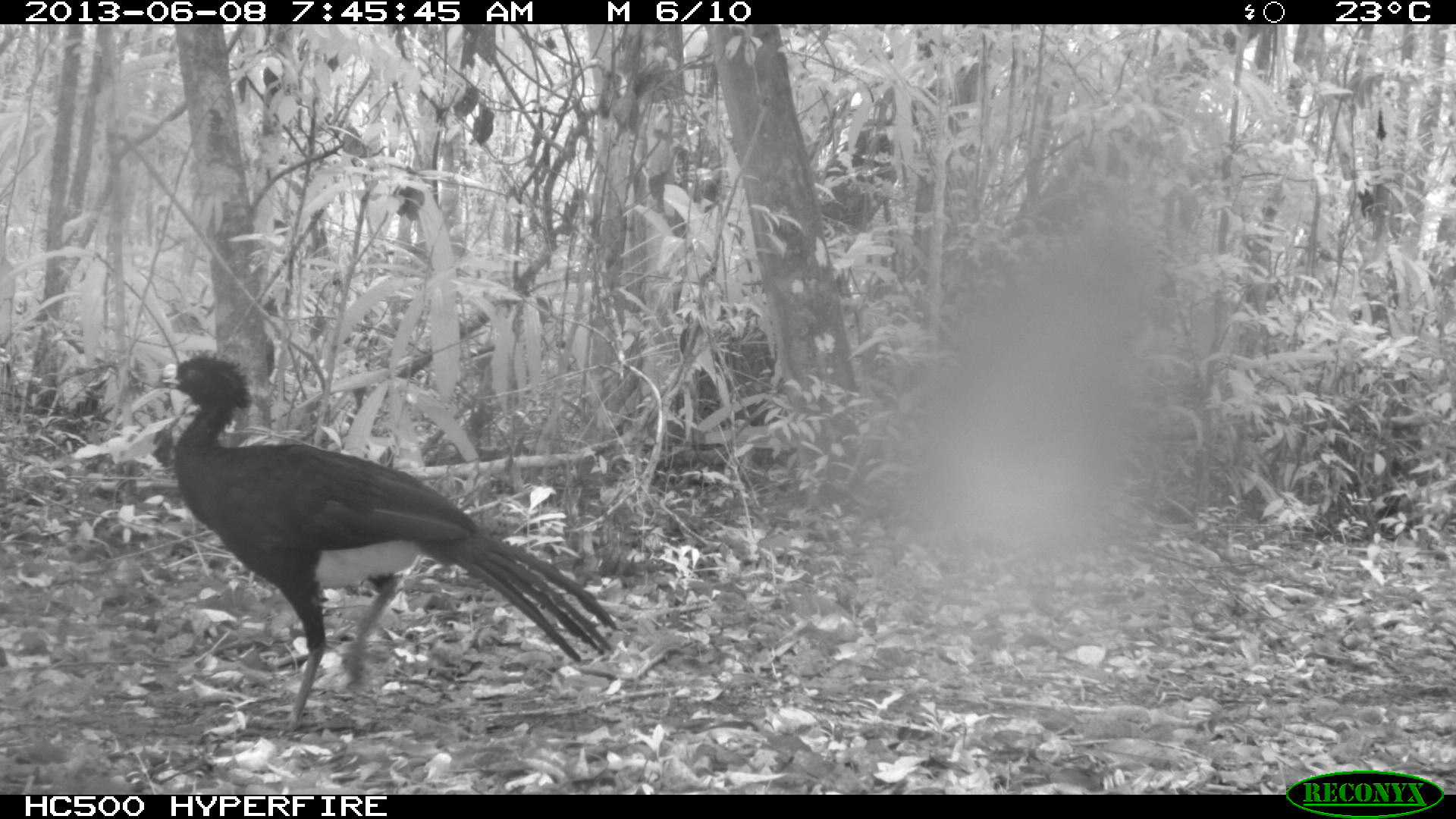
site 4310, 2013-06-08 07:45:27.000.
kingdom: Animalia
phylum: Chordata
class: Aves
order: Galliformes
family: Cracidae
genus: Crax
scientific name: Crax rubra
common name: great curassow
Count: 1.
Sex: male.